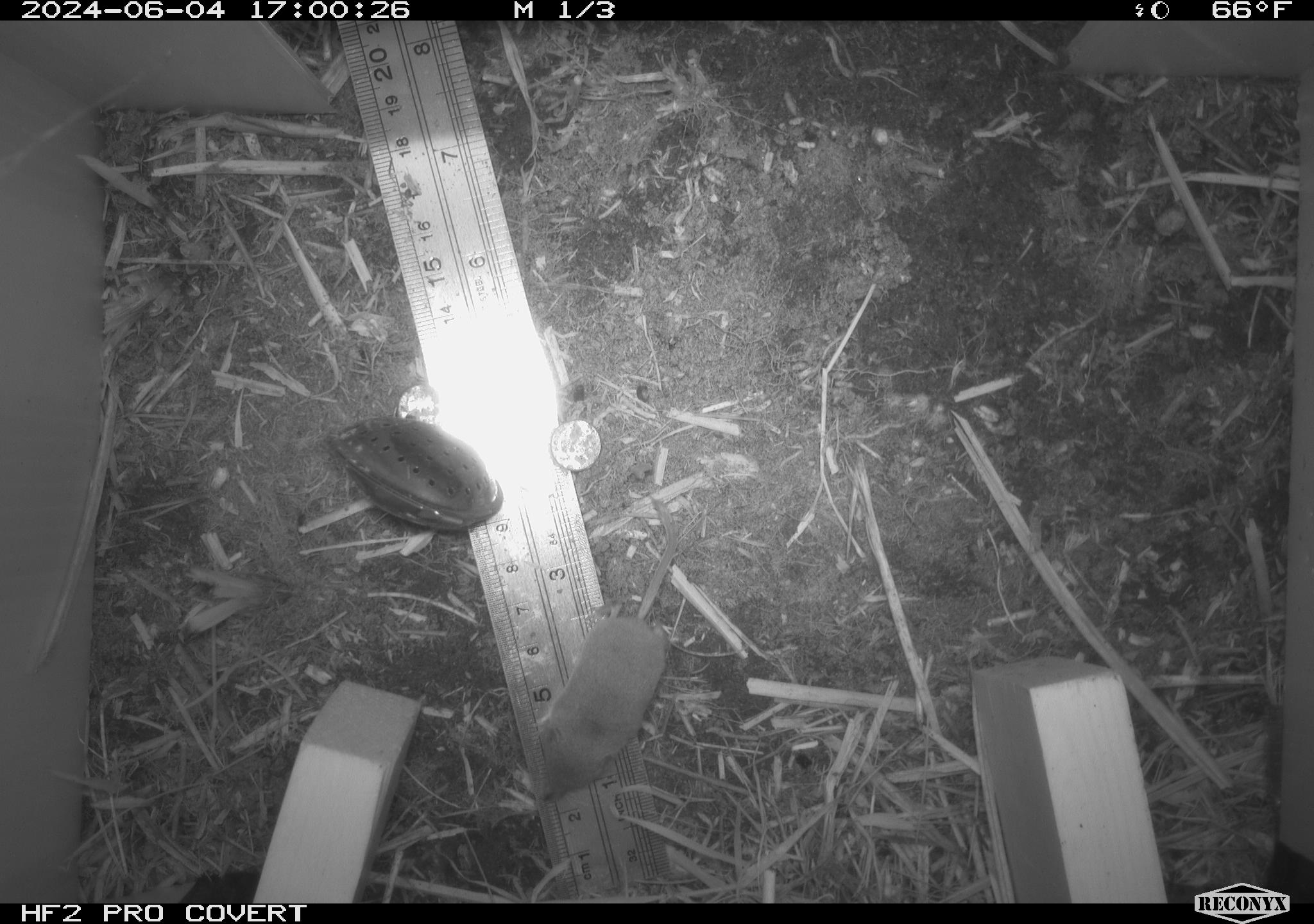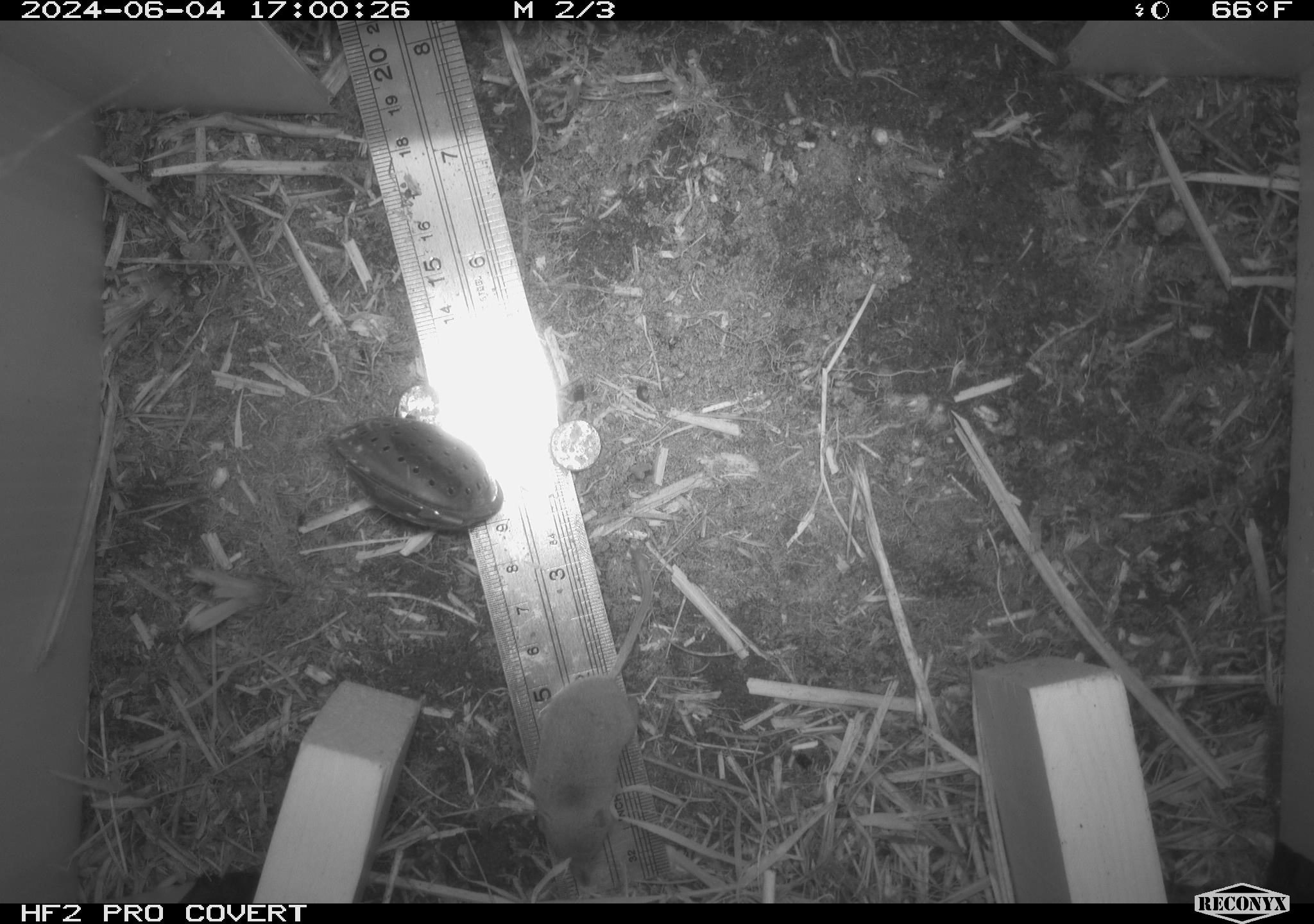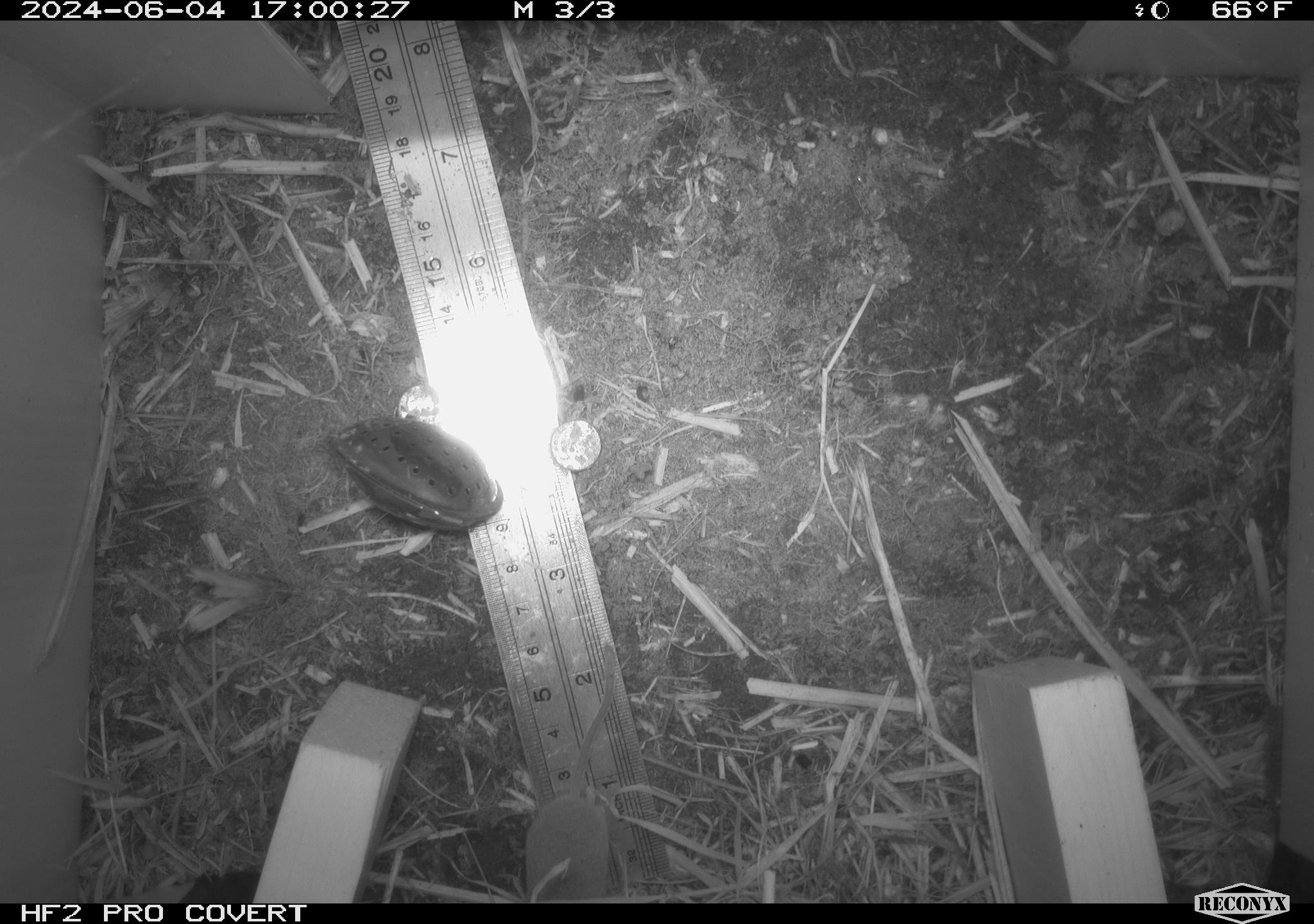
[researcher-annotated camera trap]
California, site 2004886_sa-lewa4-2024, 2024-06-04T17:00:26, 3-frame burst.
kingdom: Animalia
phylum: Chordata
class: Mammalia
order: Eulipotyphla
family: Soricidae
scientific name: Soricidae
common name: shrews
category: soricidae family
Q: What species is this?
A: Soricidae family (shrews) (Soricidae).